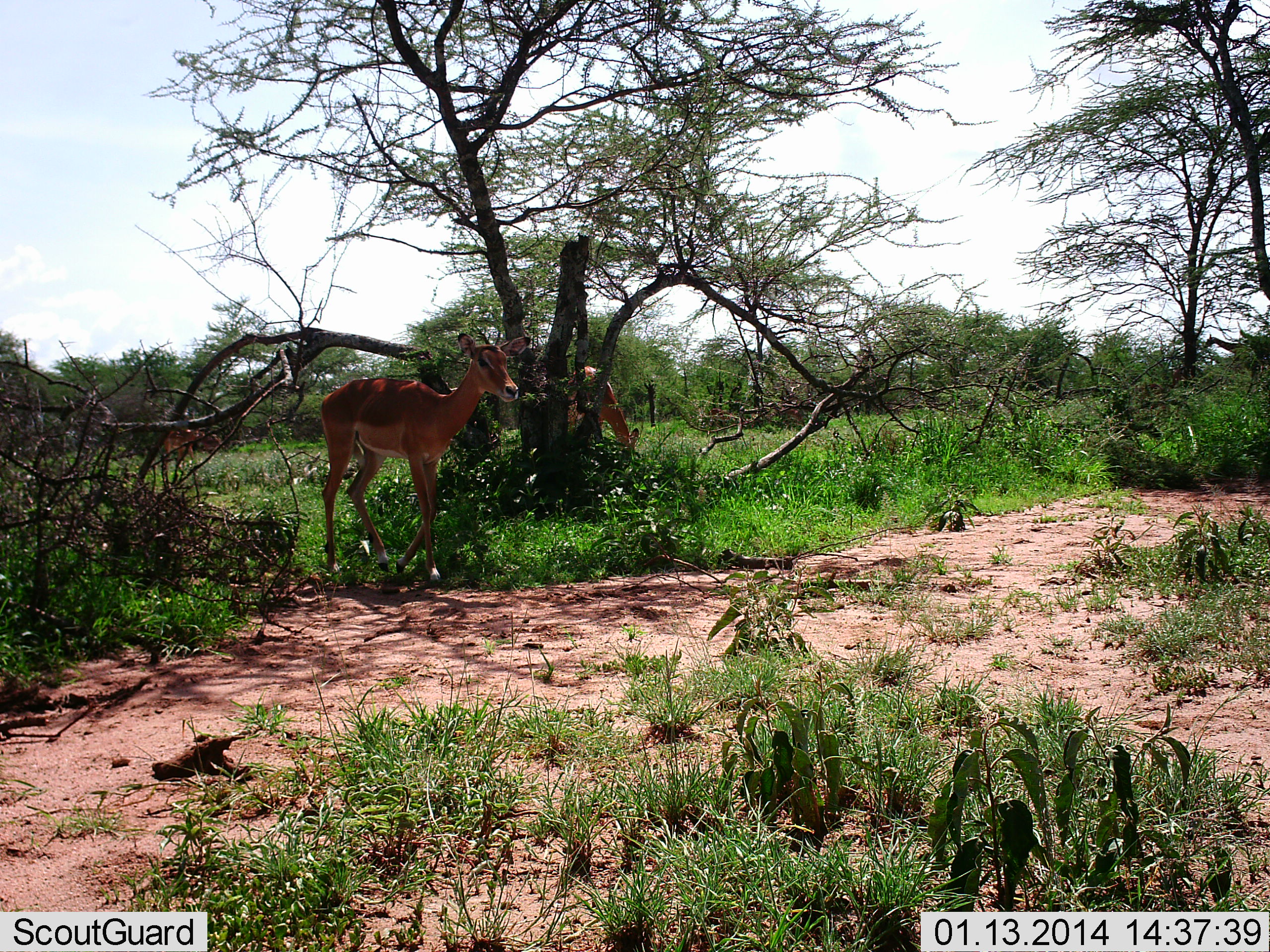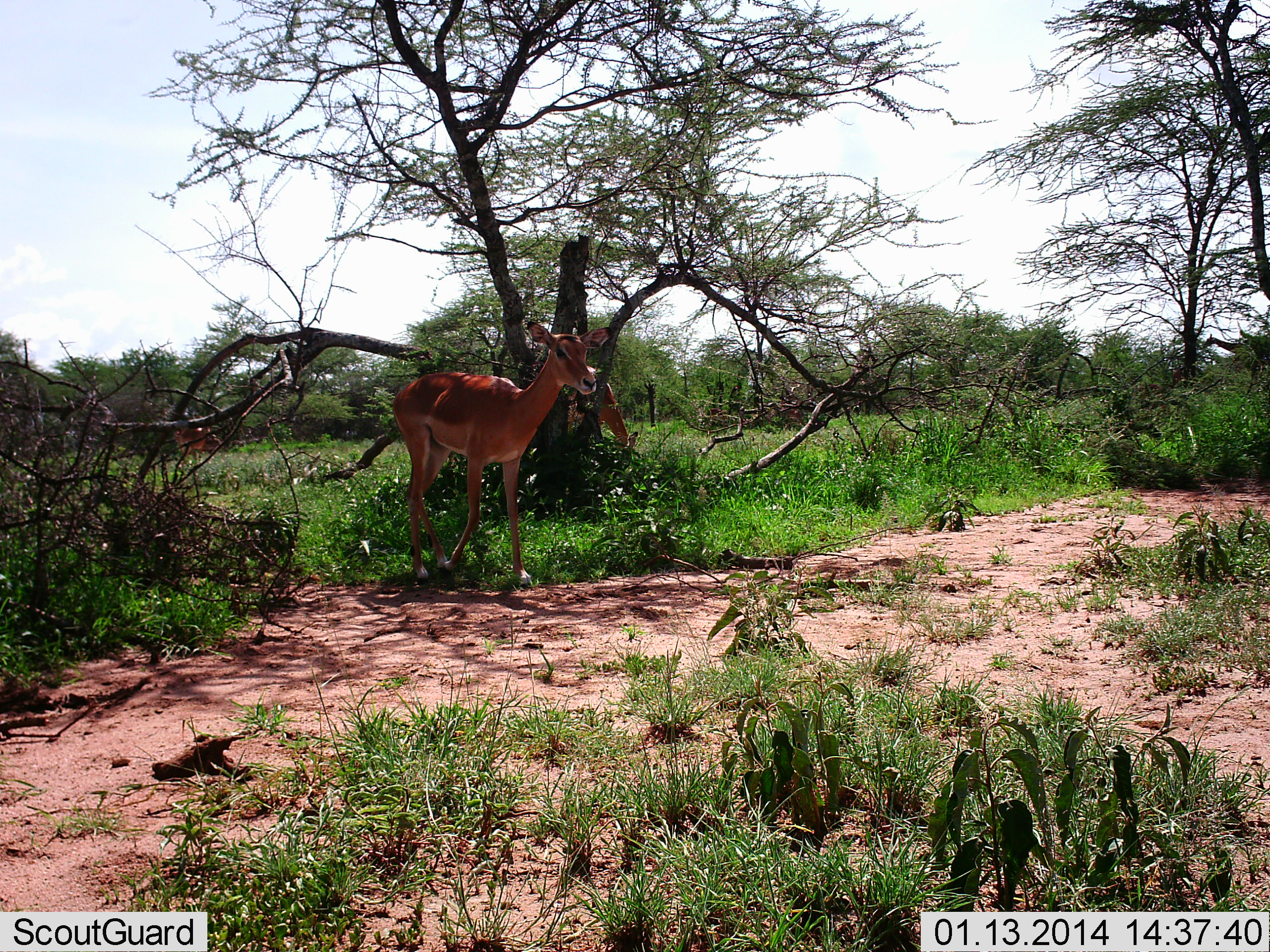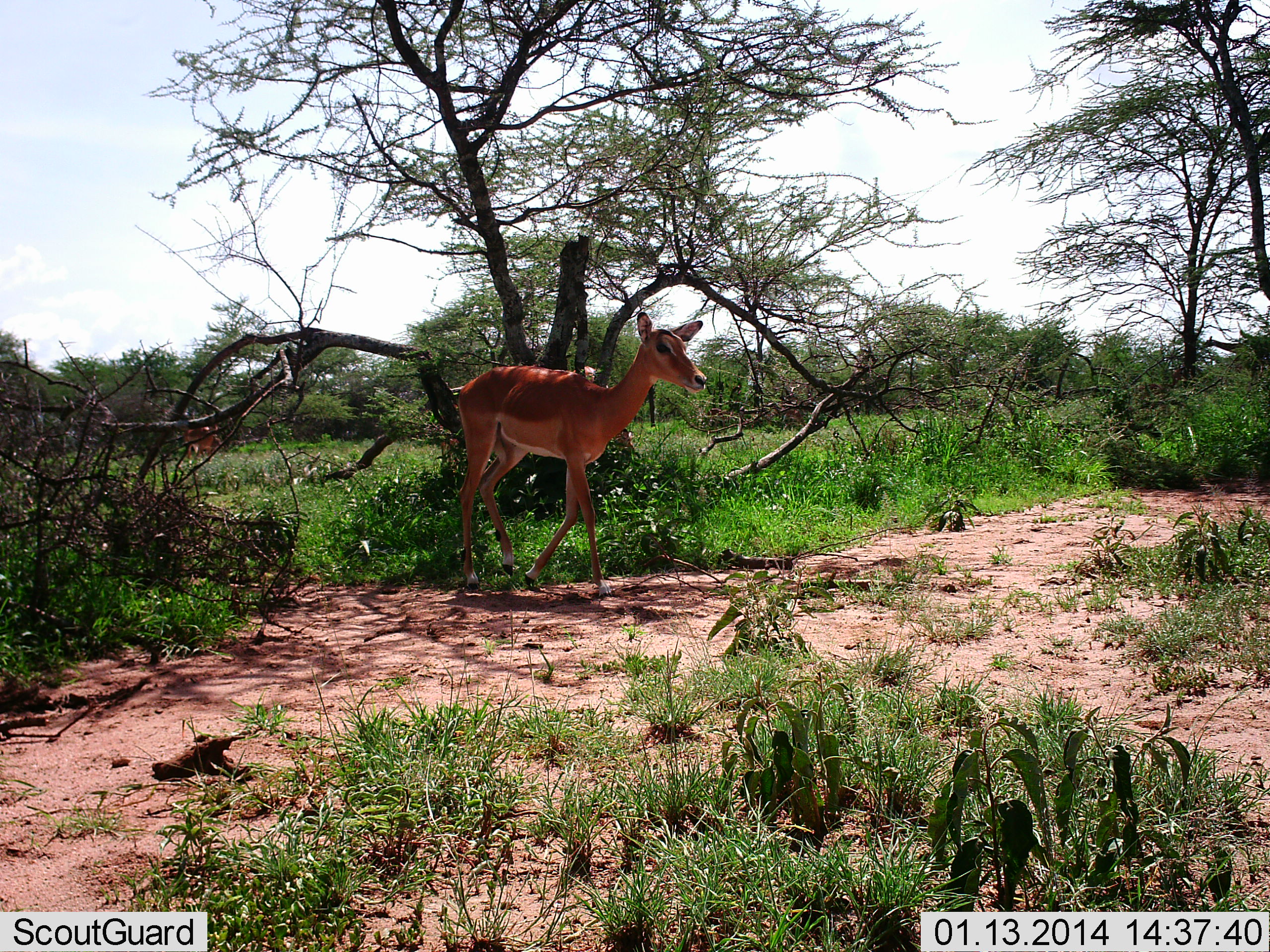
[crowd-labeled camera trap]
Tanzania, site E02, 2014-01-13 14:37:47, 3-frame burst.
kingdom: Animalia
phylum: Chordata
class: Mammalia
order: Artiodactyla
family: Bovidae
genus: Aepyceros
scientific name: Aepyceros melampus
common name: impala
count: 3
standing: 40%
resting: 0%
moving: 80%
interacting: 0%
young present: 0%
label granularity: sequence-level